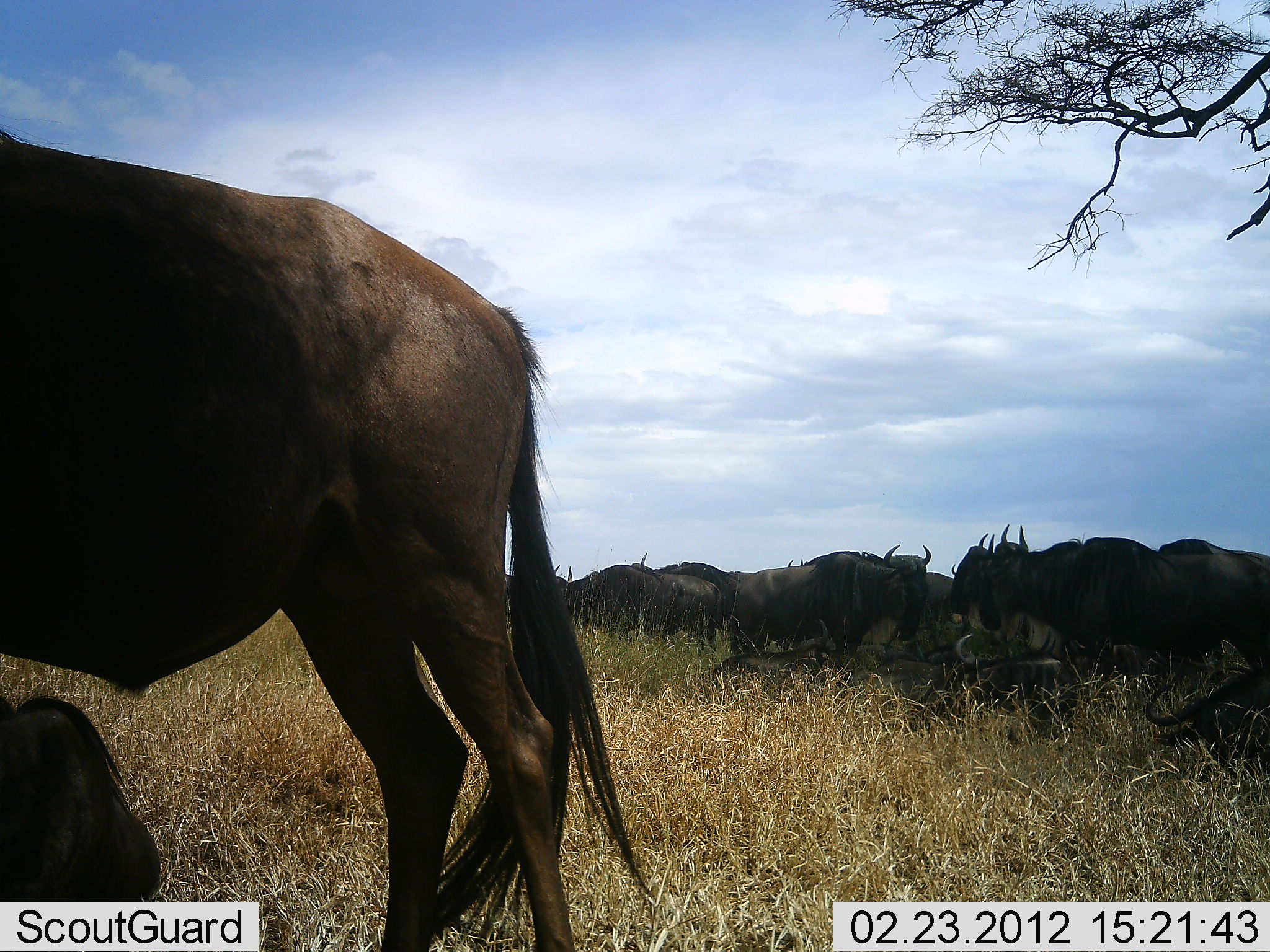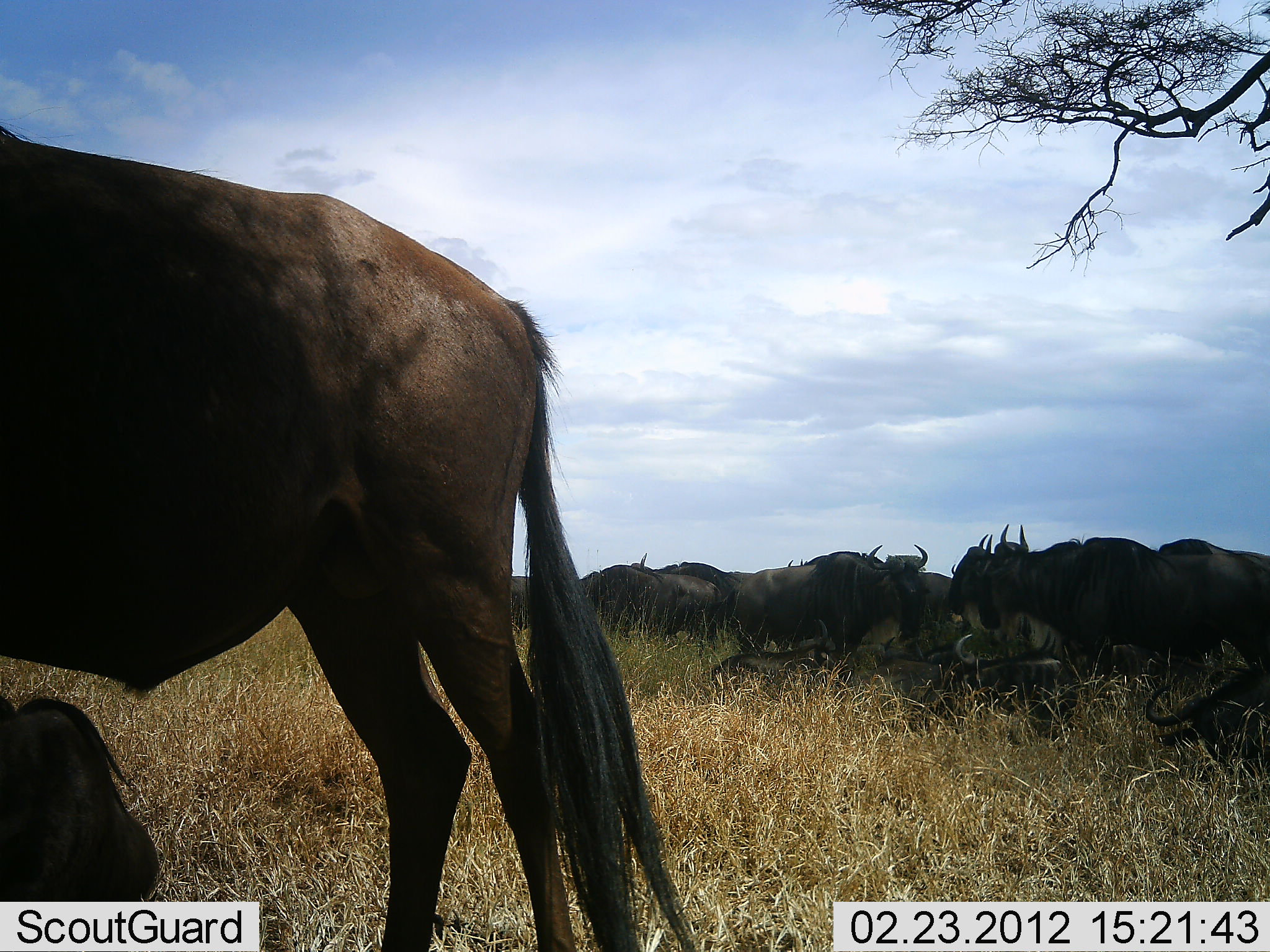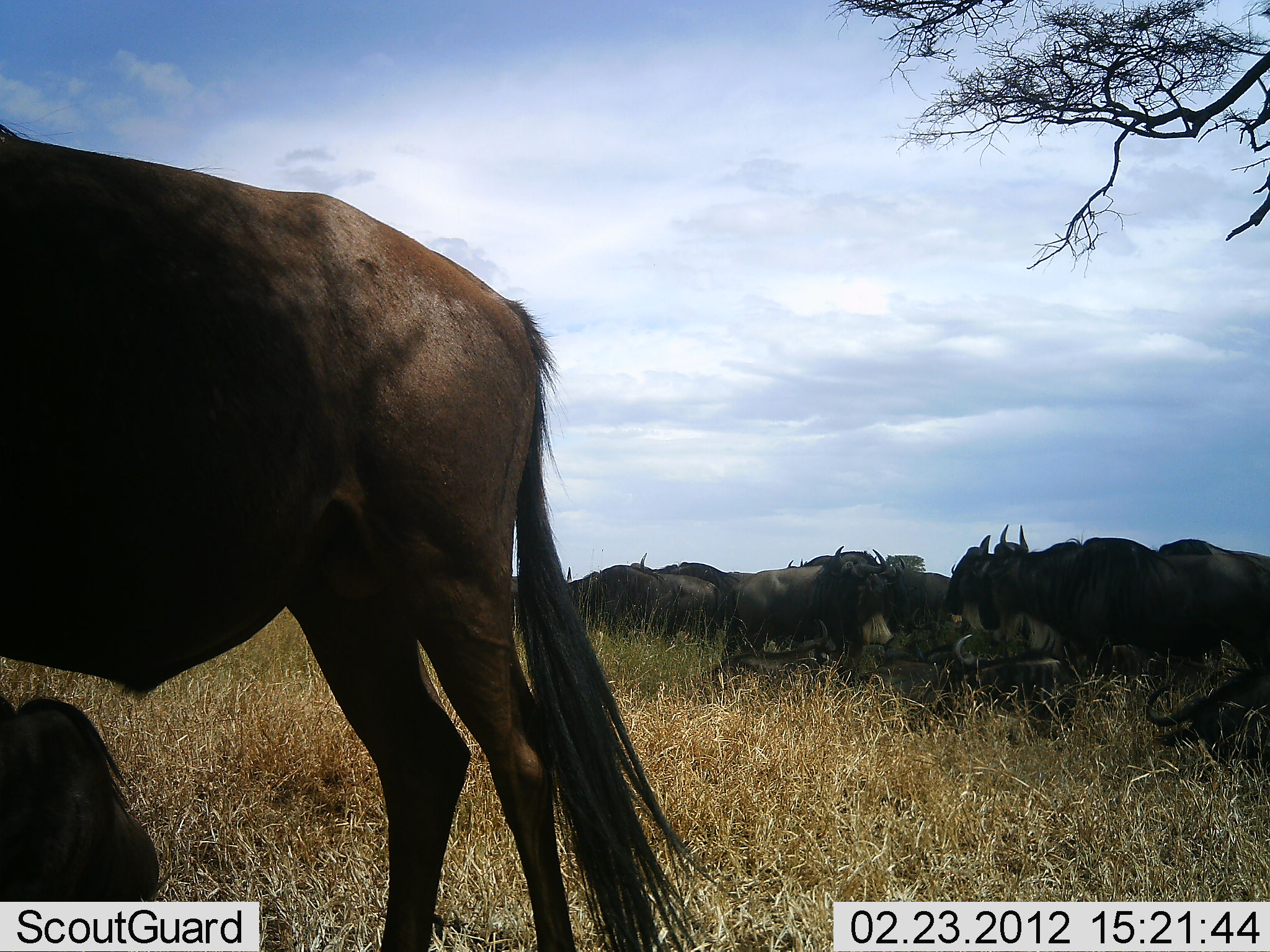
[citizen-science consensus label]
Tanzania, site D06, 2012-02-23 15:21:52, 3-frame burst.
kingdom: Animalia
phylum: Chordata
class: Mammalia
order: Artiodactyla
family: Bovidae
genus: Connochaetes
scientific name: Connochaetes taurinus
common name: blue wildebeest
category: wildebeest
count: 11-50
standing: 85%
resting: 81%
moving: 0%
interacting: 8%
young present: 8%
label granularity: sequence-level